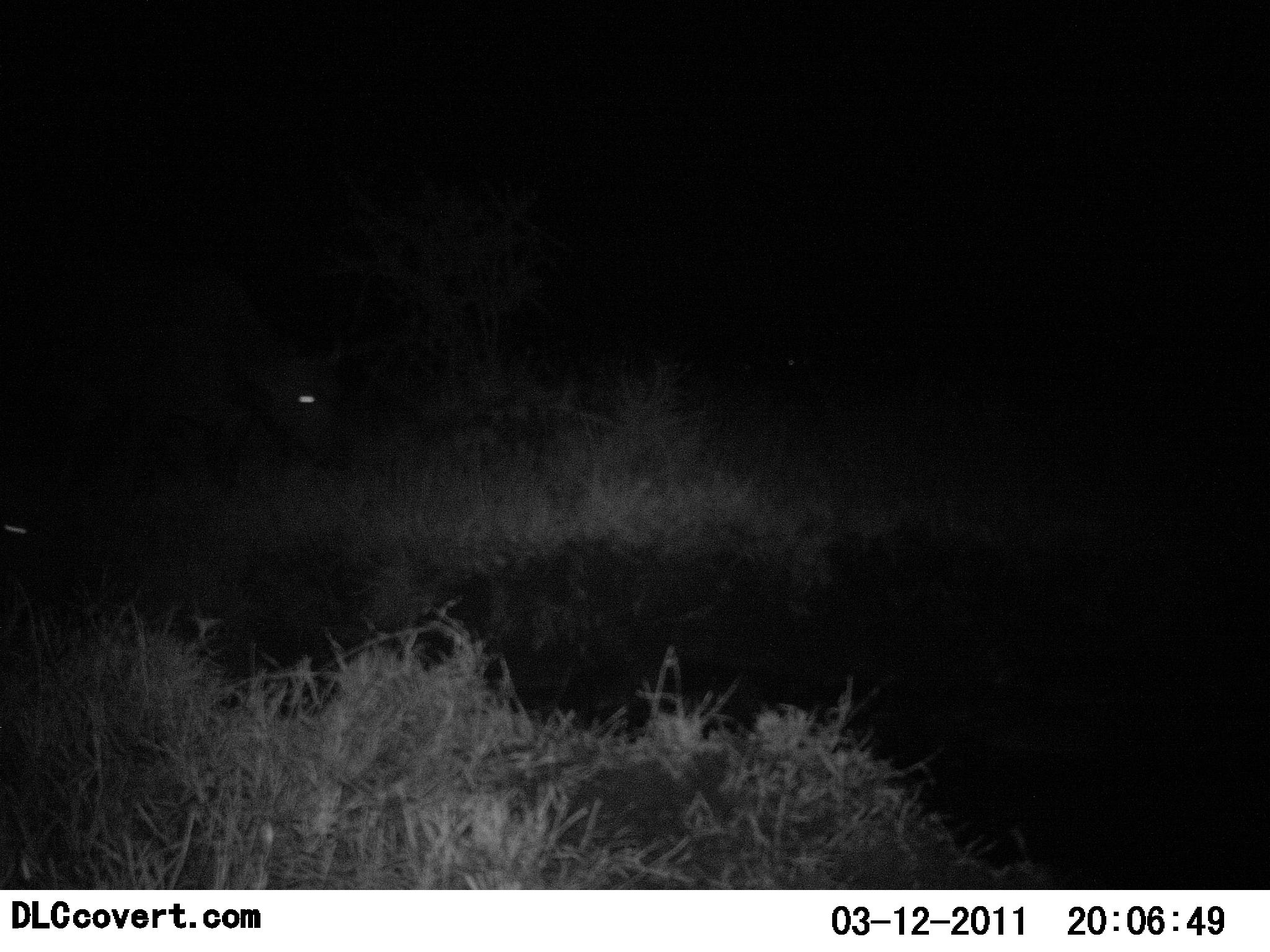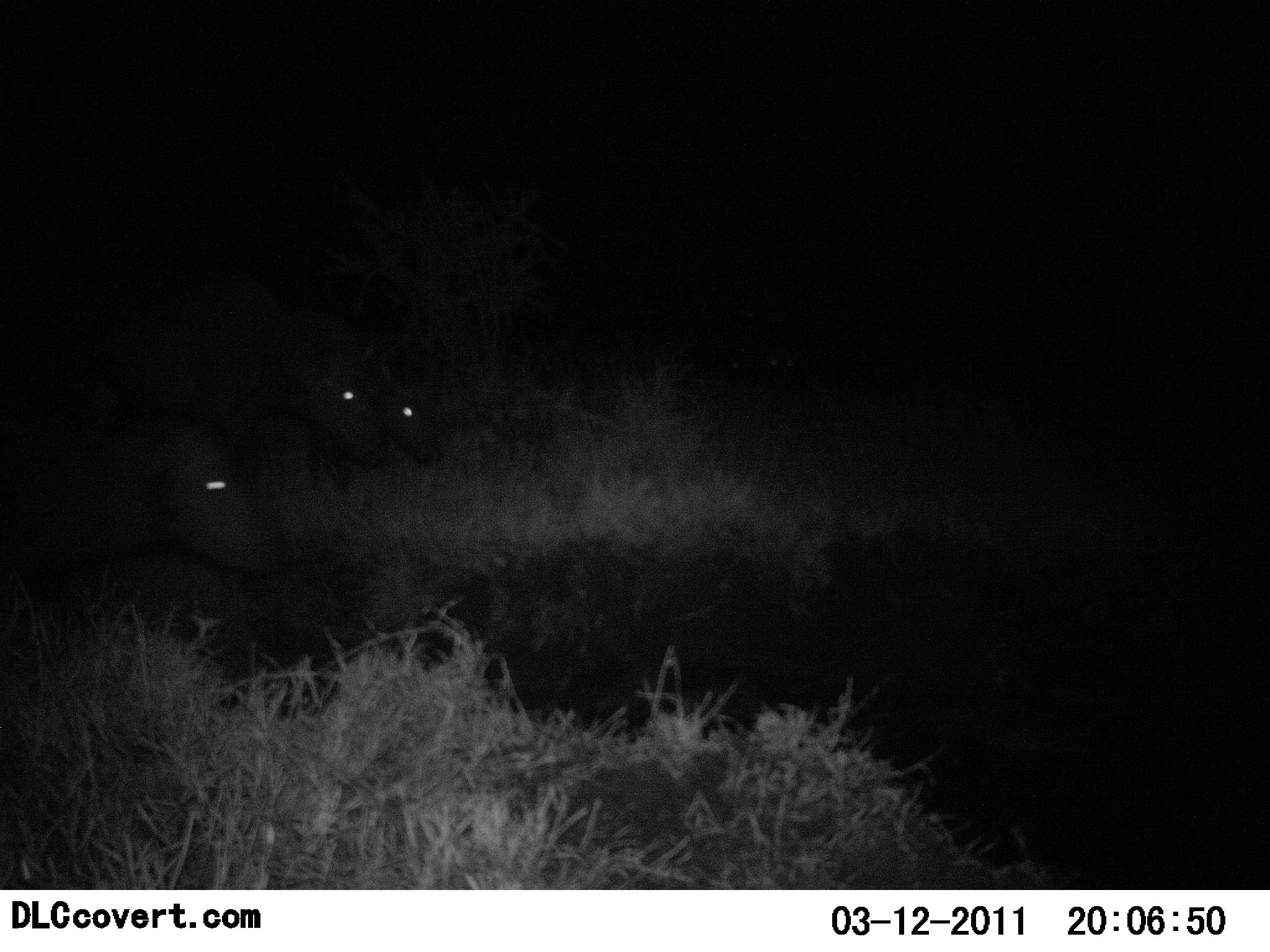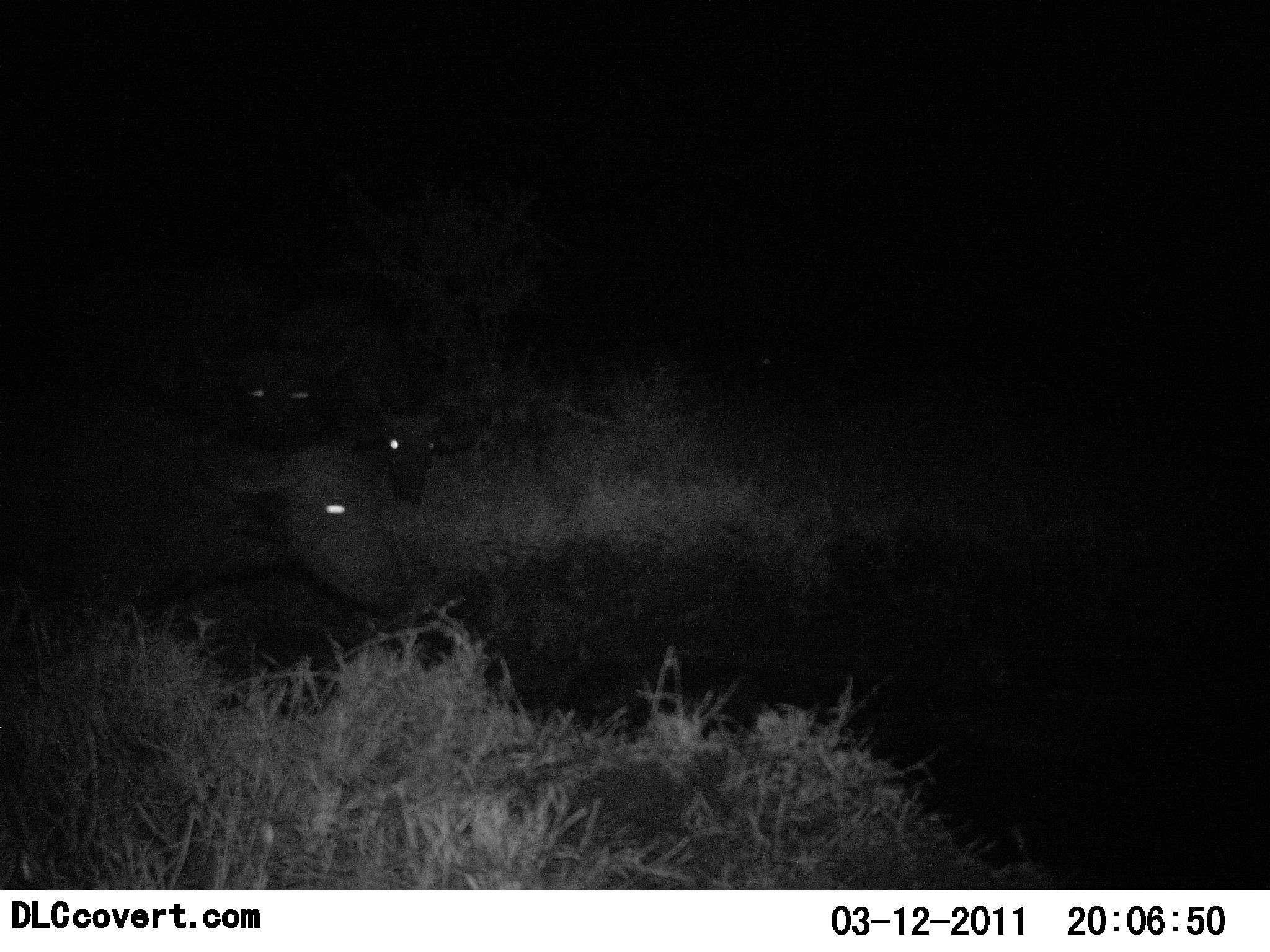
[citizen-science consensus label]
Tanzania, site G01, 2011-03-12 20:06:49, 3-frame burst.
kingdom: Animalia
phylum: Chordata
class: Mammalia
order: Artiodactyla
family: Bovidae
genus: Syncerus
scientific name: Syncerus caffer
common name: cape buffalo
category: buffalo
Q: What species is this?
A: Buffalo (cape buffalo) (Syncerus caffer).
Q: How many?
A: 3.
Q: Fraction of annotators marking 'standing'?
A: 0%.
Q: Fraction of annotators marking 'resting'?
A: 0%.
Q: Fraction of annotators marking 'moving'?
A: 100%.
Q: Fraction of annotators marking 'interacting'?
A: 0%.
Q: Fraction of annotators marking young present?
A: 0%.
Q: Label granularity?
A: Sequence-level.